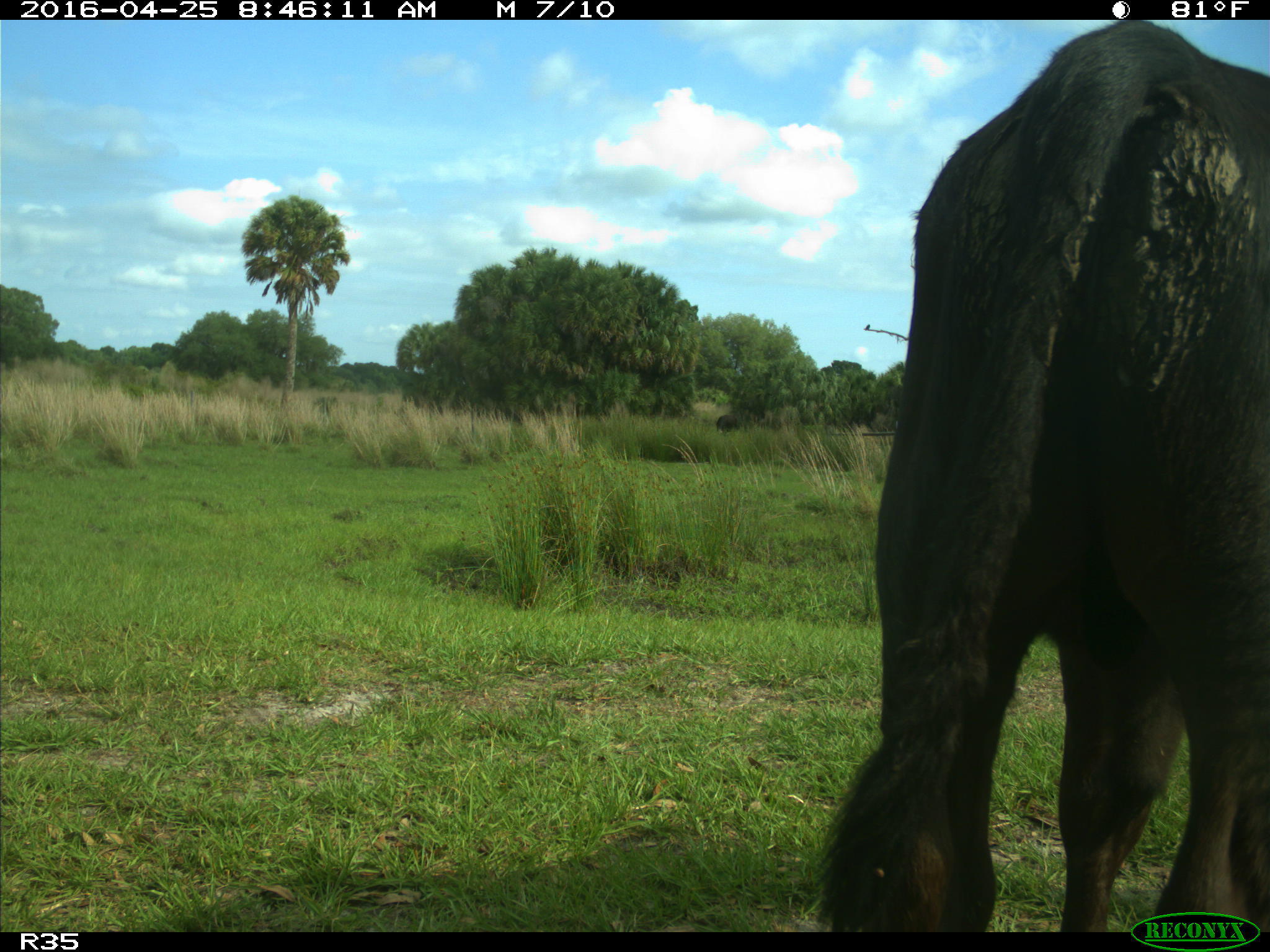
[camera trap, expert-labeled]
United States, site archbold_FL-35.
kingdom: Animalia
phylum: Chordata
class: Mammalia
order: Artiodactyla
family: Bovidae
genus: Bos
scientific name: Bos taurus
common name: domestic cow